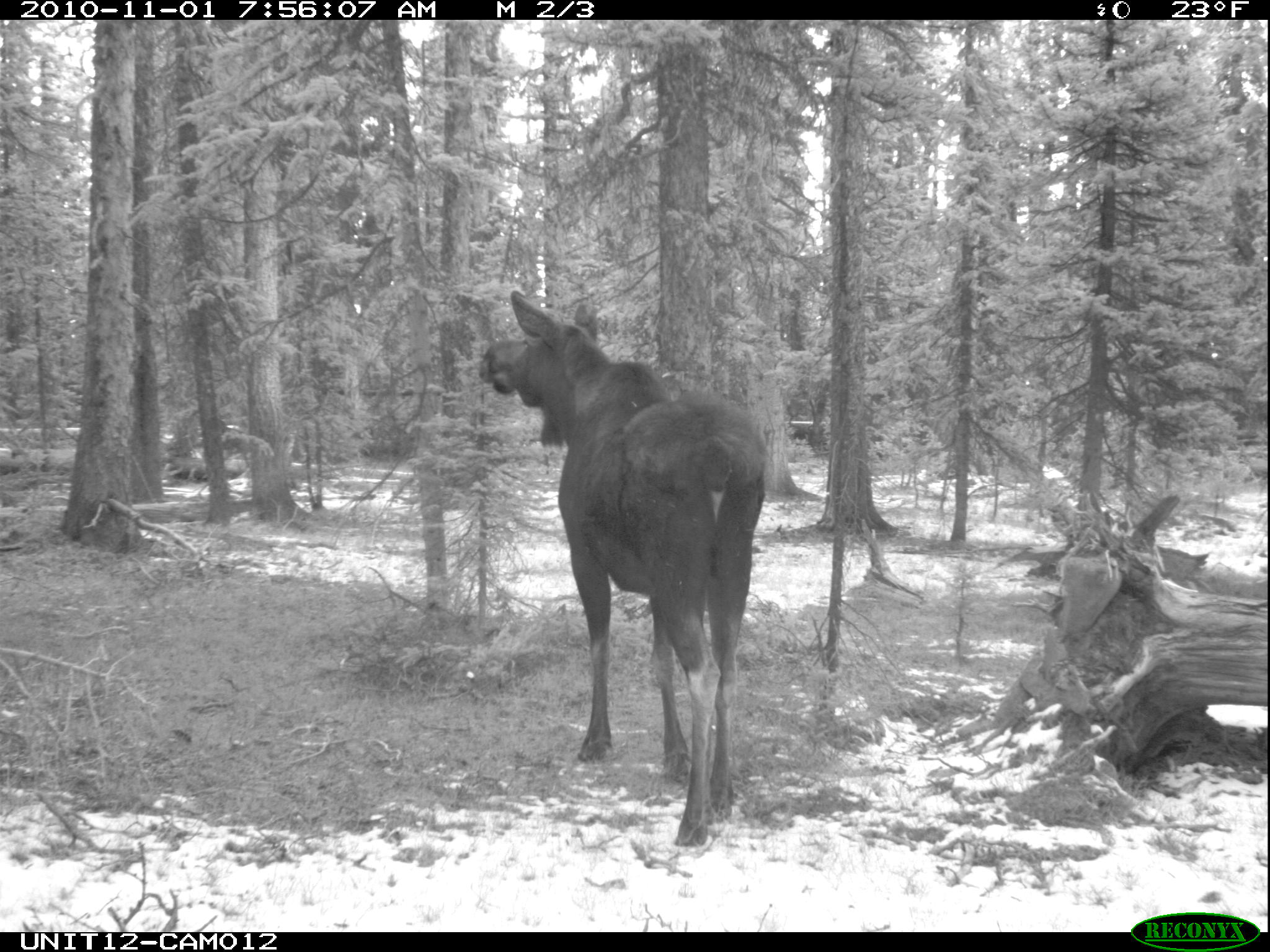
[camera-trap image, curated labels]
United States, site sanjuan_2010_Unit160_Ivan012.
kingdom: Animalia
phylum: Chordata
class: Mammalia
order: Artiodactyla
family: Cervidae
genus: Alces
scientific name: Alces alces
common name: moose